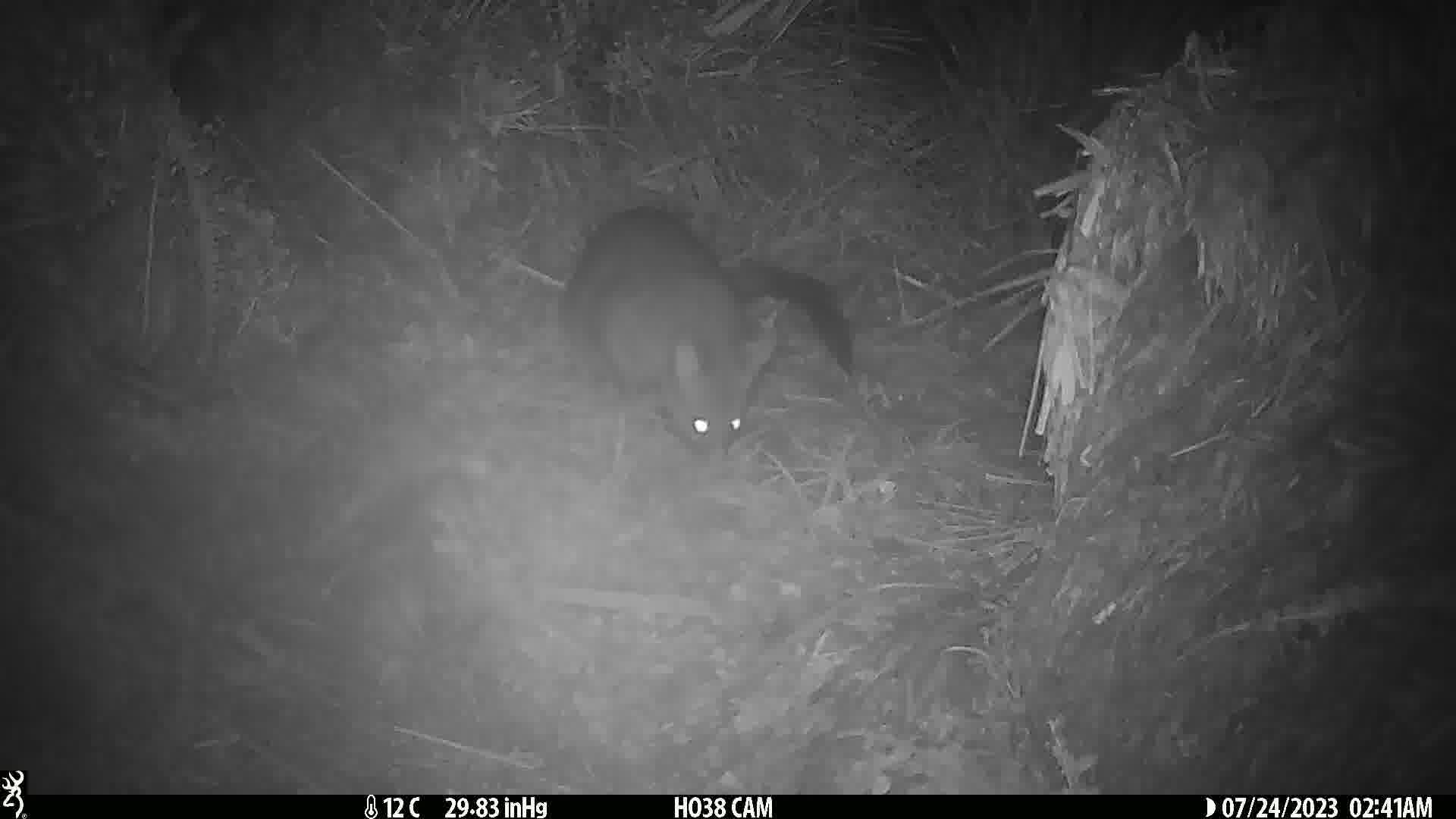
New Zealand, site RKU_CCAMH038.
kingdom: Animalia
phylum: Chordata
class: Mammalia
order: Diprotodontia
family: Phalangeridae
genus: Trichosurus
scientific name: Trichosurus vulpecula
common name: common brushtail possum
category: possum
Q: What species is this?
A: Possum (common brushtail possum) (Trichosurus vulpecula).